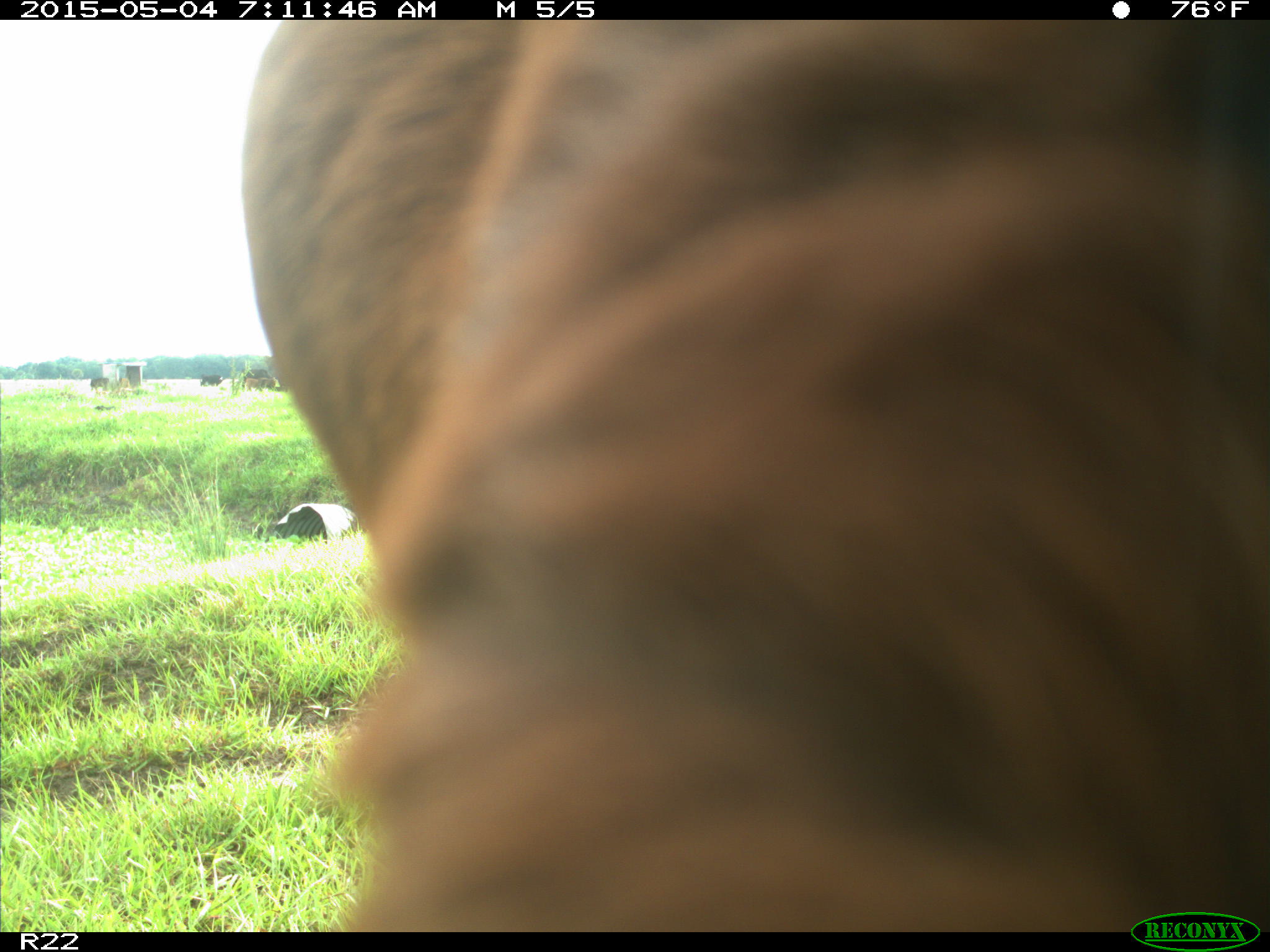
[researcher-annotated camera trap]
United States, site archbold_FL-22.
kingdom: Animalia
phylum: Chordata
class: Mammalia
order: Artiodactyla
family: Bovidae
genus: Bos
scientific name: Bos taurus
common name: domestic cow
Bos taurus (domestic cow).